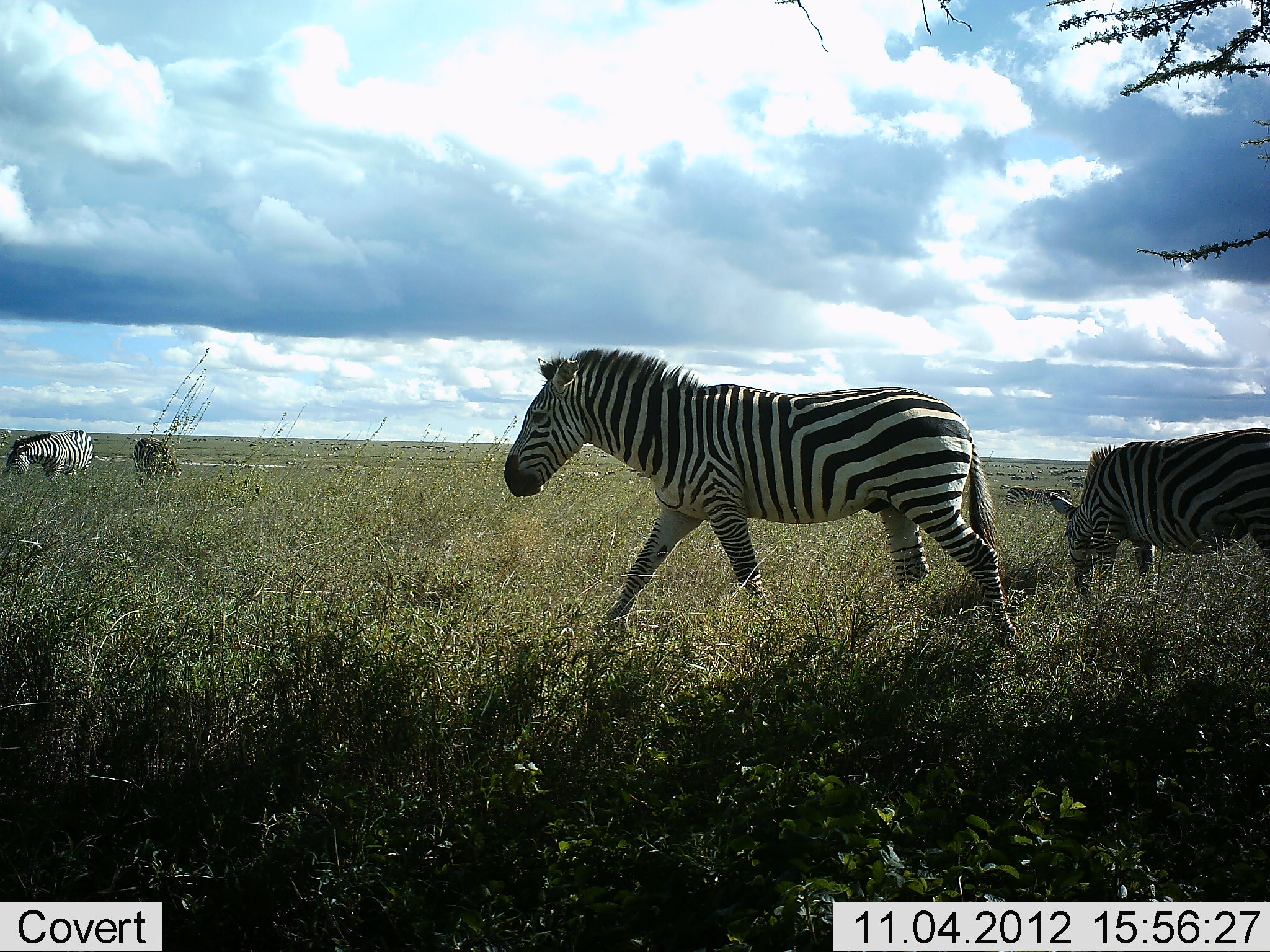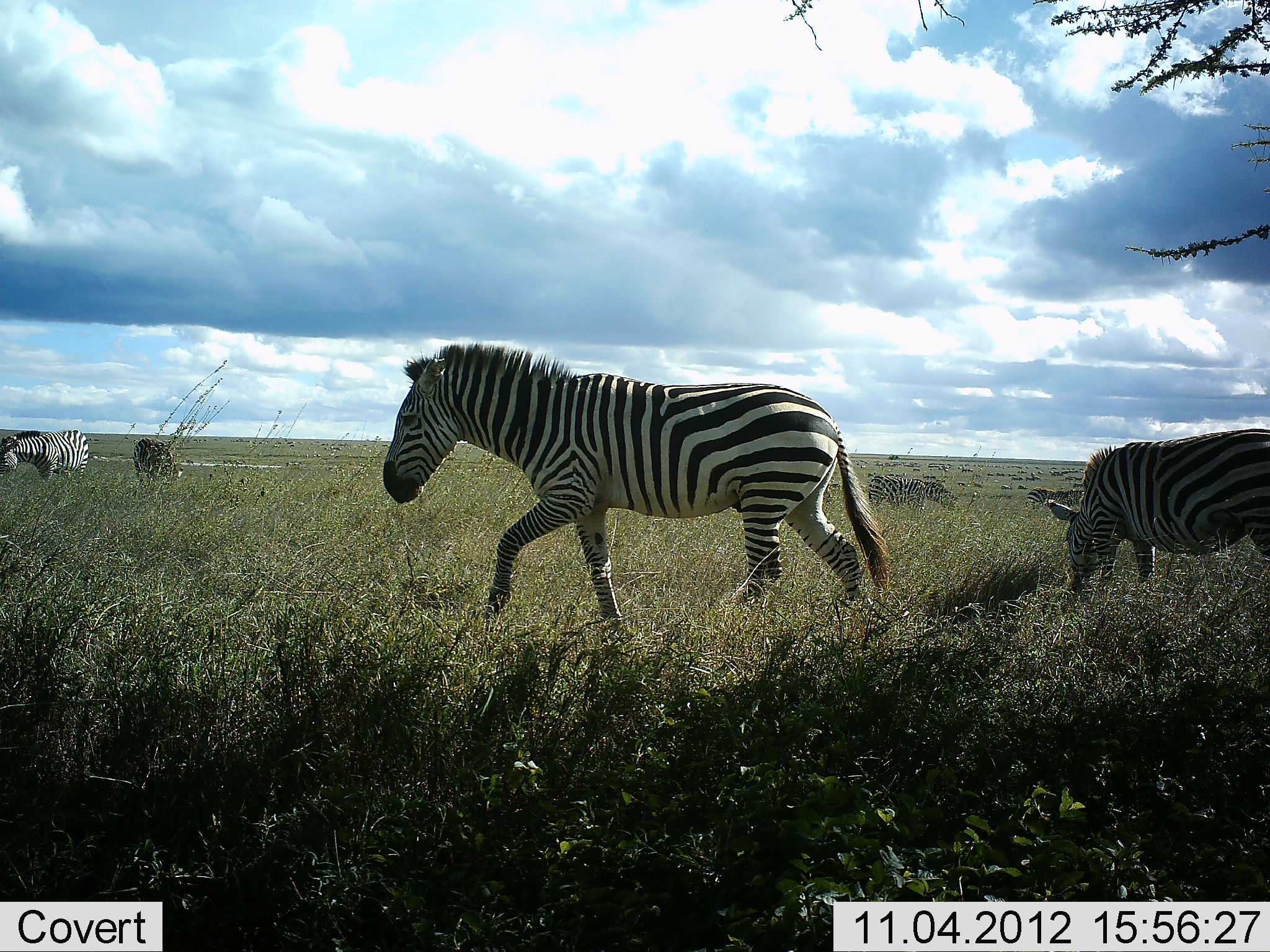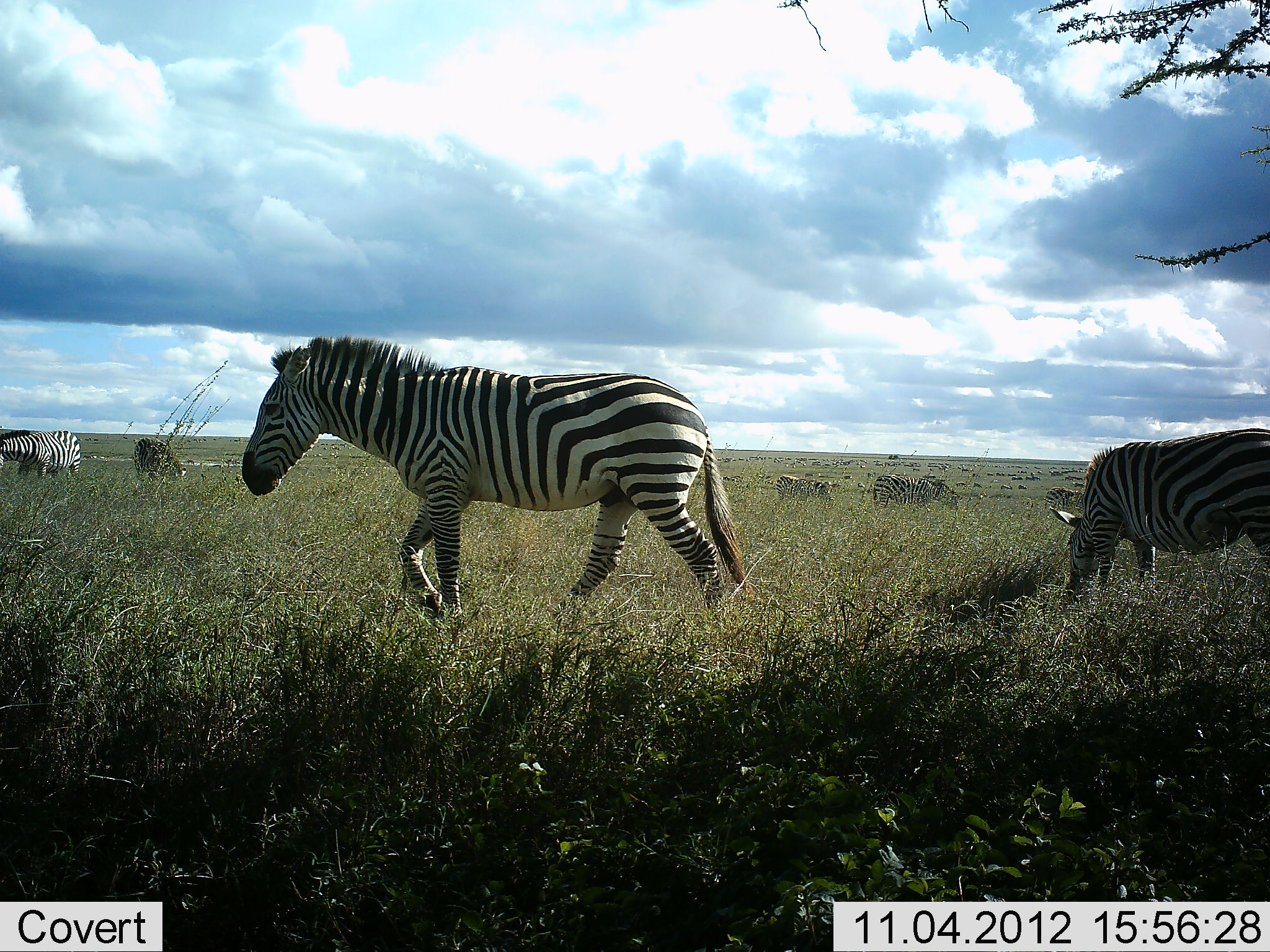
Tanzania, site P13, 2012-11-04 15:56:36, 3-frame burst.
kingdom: Animalia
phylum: Chordata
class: Mammalia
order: Perissodactyla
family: Equidae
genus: Equus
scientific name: Equus quagga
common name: plains zebra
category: zebra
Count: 7.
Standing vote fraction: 36%.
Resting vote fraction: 0%.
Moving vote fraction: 91%.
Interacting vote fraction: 0%.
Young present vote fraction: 0%.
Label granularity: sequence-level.